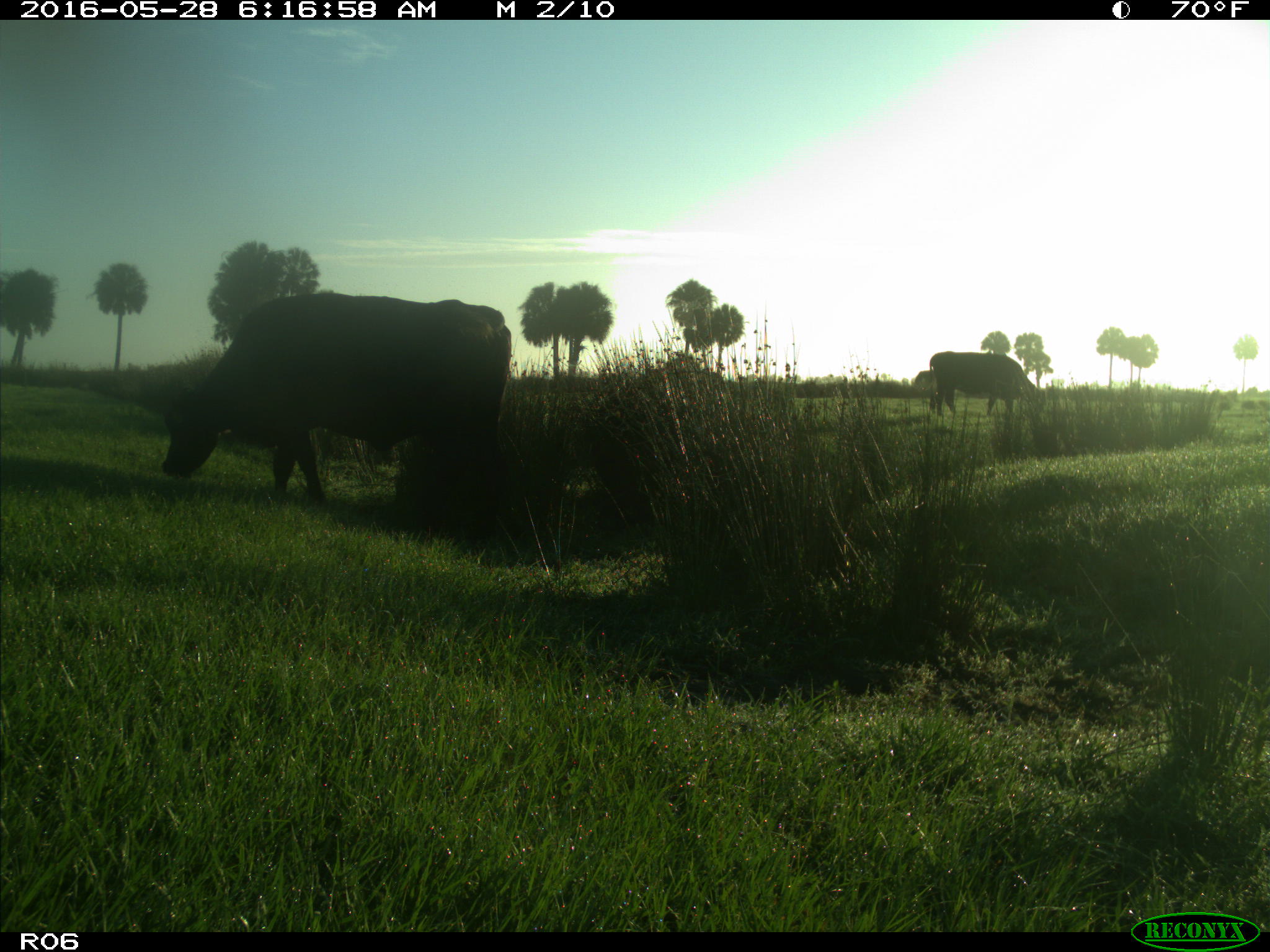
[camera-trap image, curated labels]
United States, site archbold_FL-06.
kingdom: Animalia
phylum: Chordata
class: Mammalia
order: Artiodactyla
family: Bovidae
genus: Bos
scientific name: Bos taurus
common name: domestic cow